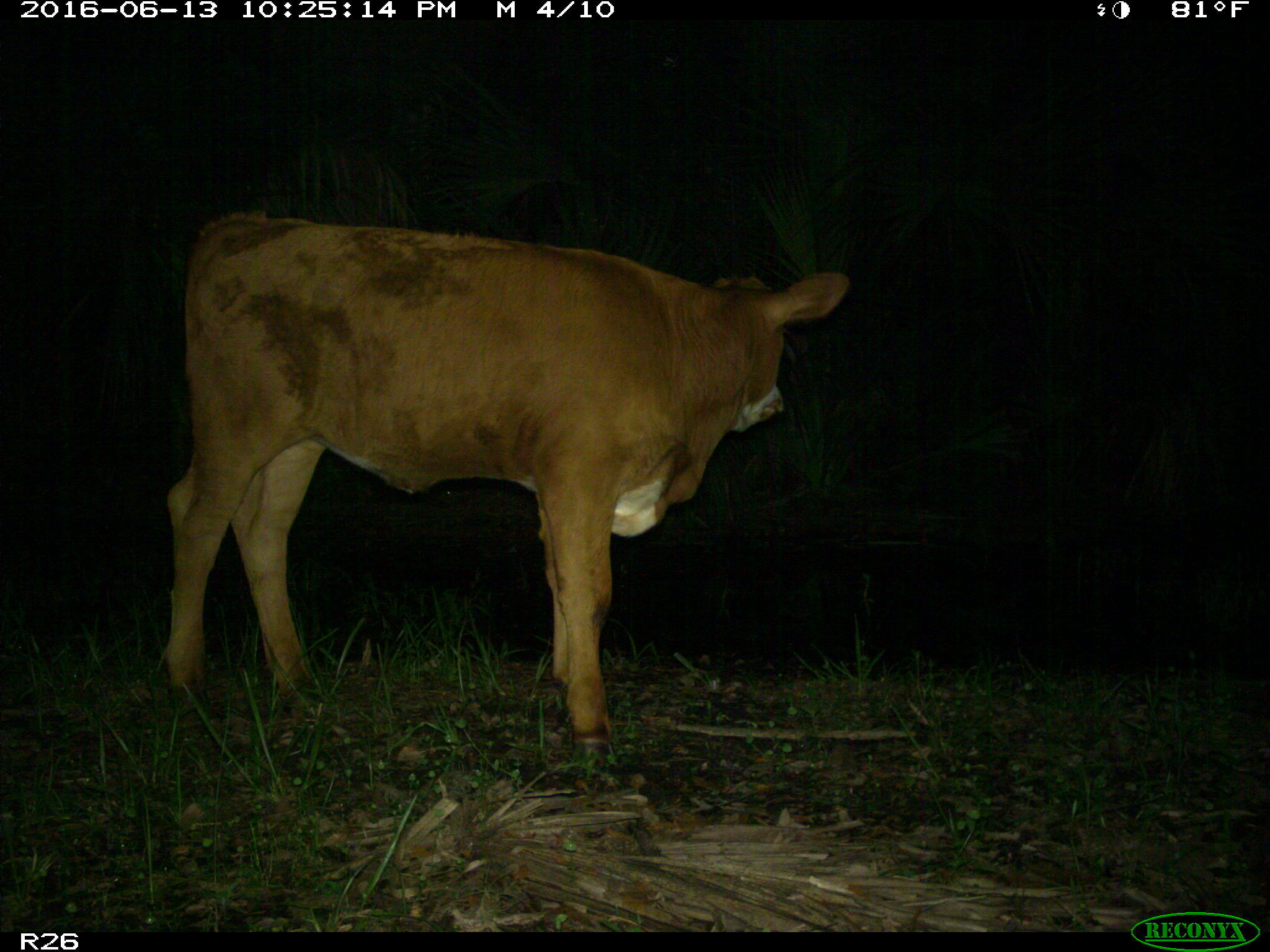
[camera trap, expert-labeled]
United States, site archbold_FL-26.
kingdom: Animalia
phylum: Chordata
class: Mammalia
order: Artiodactyla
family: Bovidae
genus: Bos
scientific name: Bos taurus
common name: domestic cow